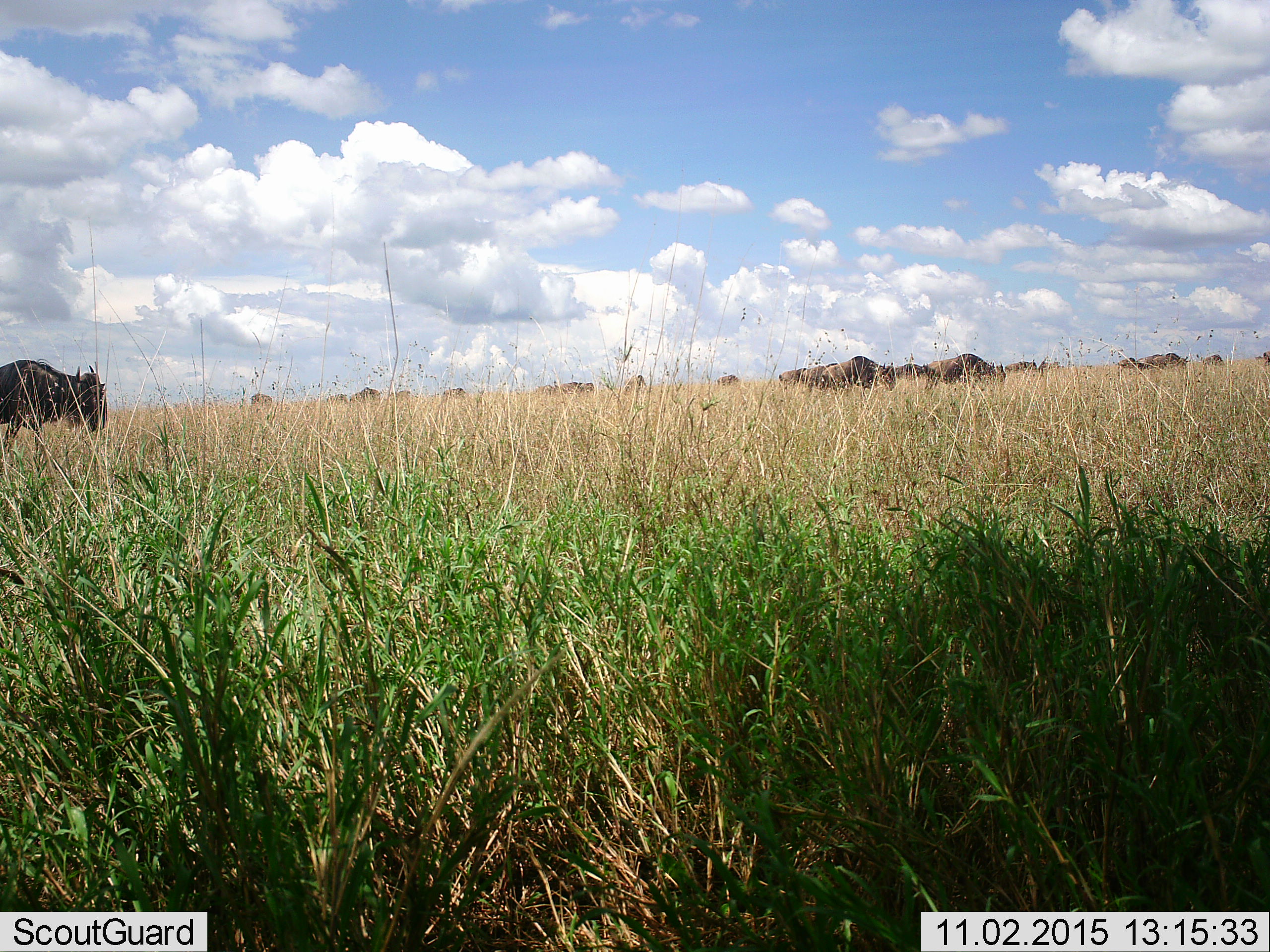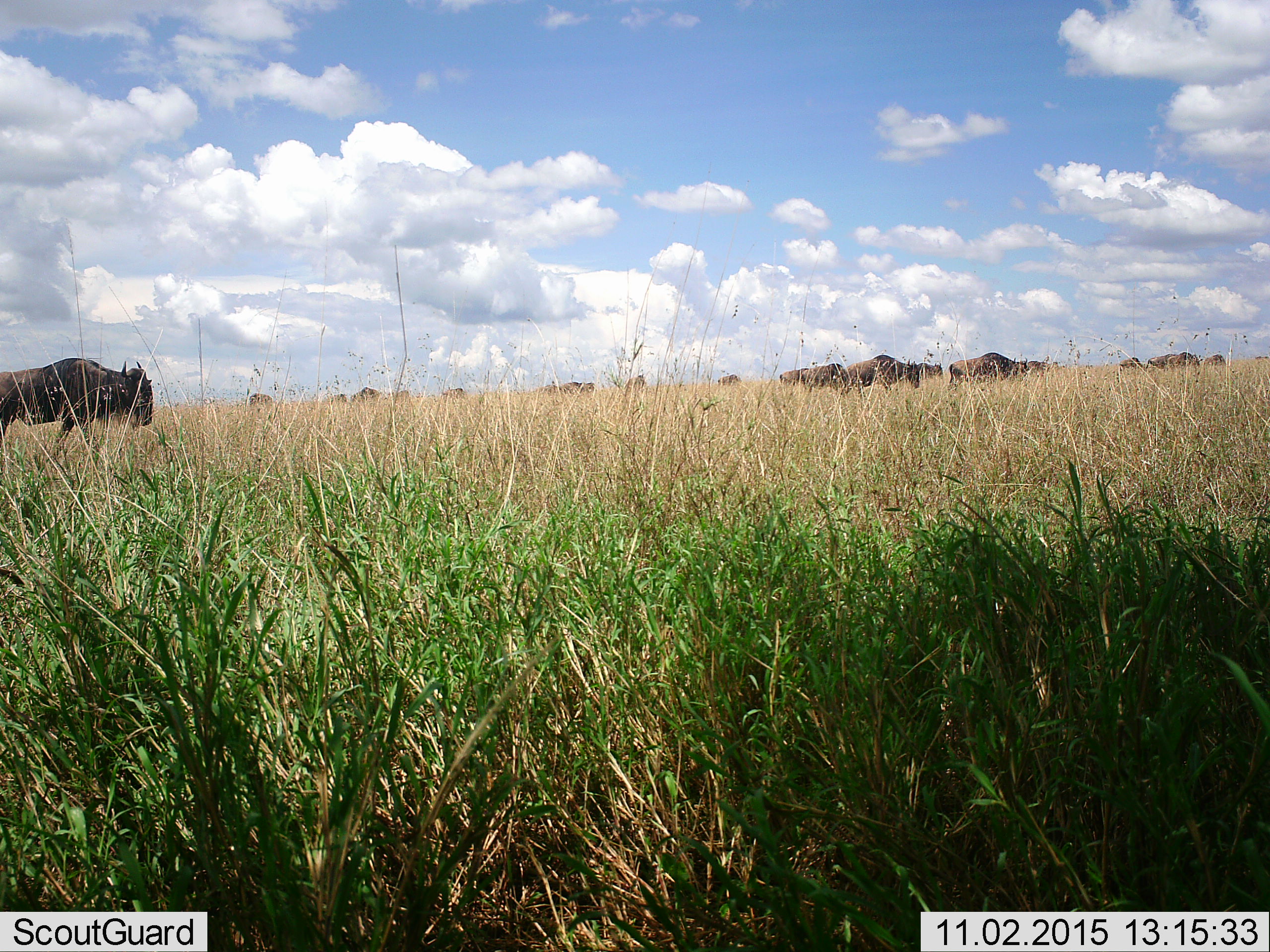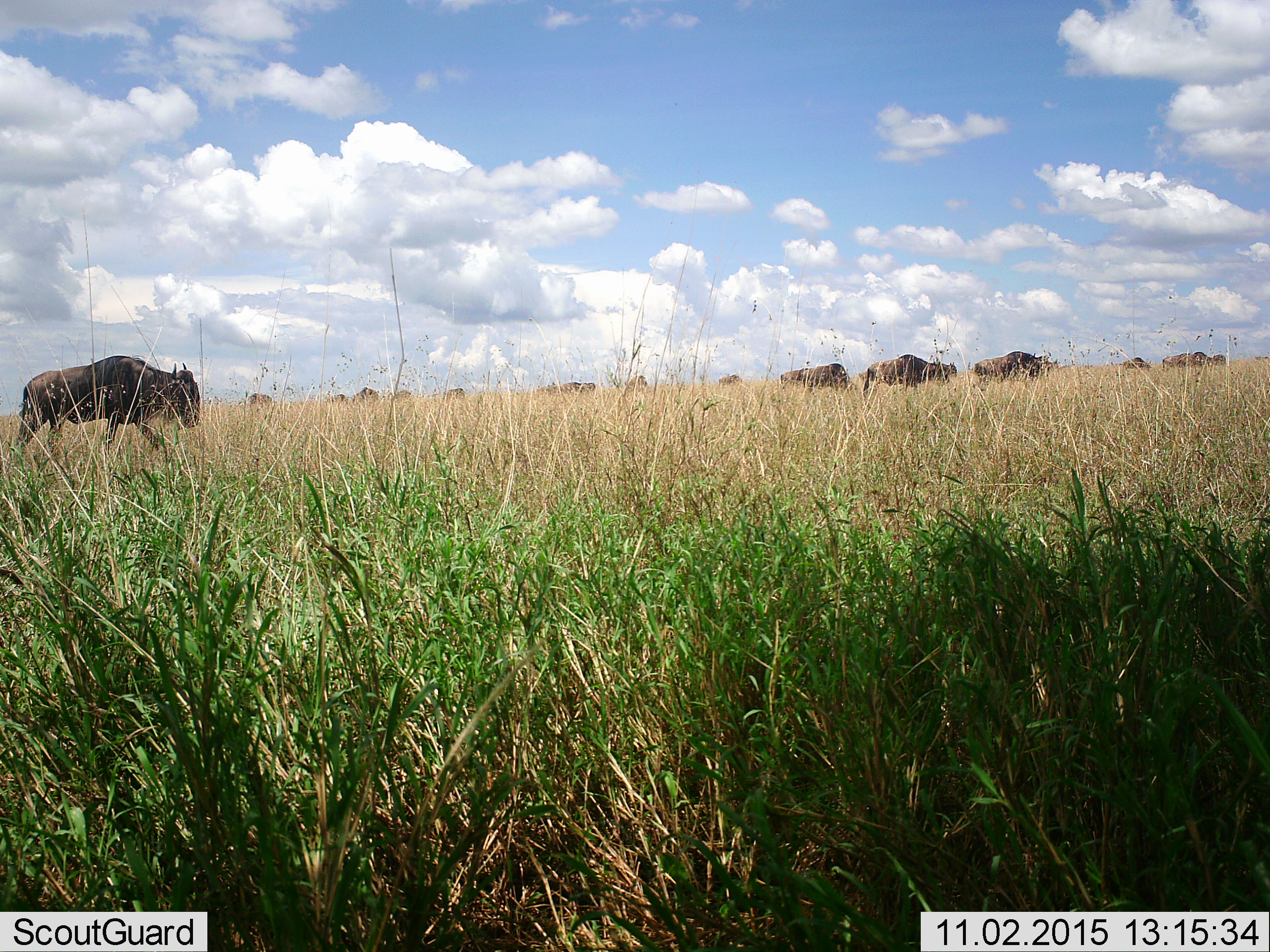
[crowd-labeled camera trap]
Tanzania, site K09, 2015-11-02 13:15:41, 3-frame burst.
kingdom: Animalia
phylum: Chordata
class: Mammalia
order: Artiodactyla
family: Bovidae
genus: Connochaetes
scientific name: Connochaetes taurinus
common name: blue wildebeest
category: wildebeest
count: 11-50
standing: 11%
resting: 0%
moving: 89%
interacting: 11%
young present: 0%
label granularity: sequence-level